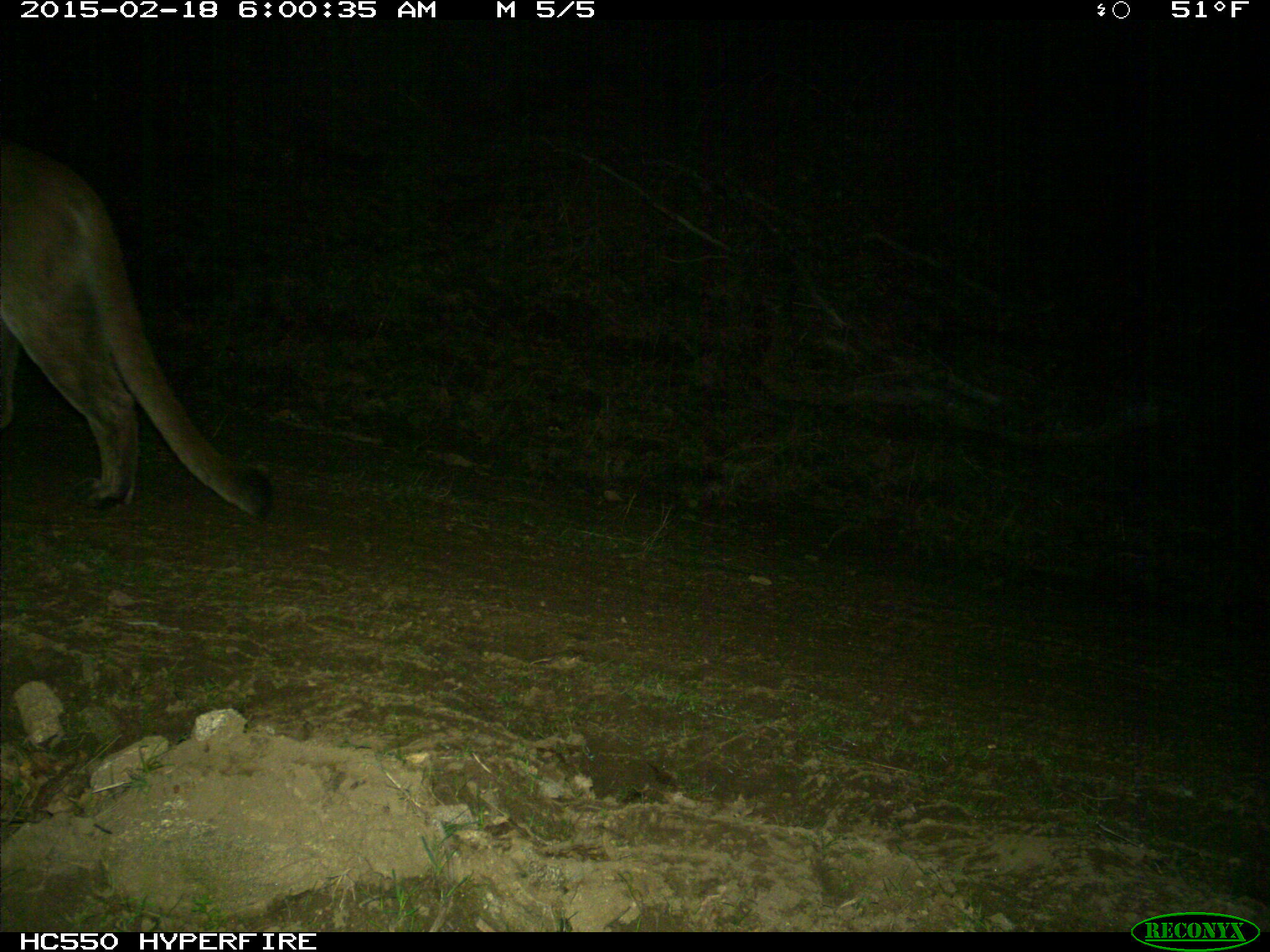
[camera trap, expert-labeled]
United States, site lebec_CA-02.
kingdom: Animalia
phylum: Chordata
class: Mammalia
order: Carnivora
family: Felidae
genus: Puma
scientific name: Puma concolor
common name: mountain lion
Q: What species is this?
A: Puma concolor (mountain lion).